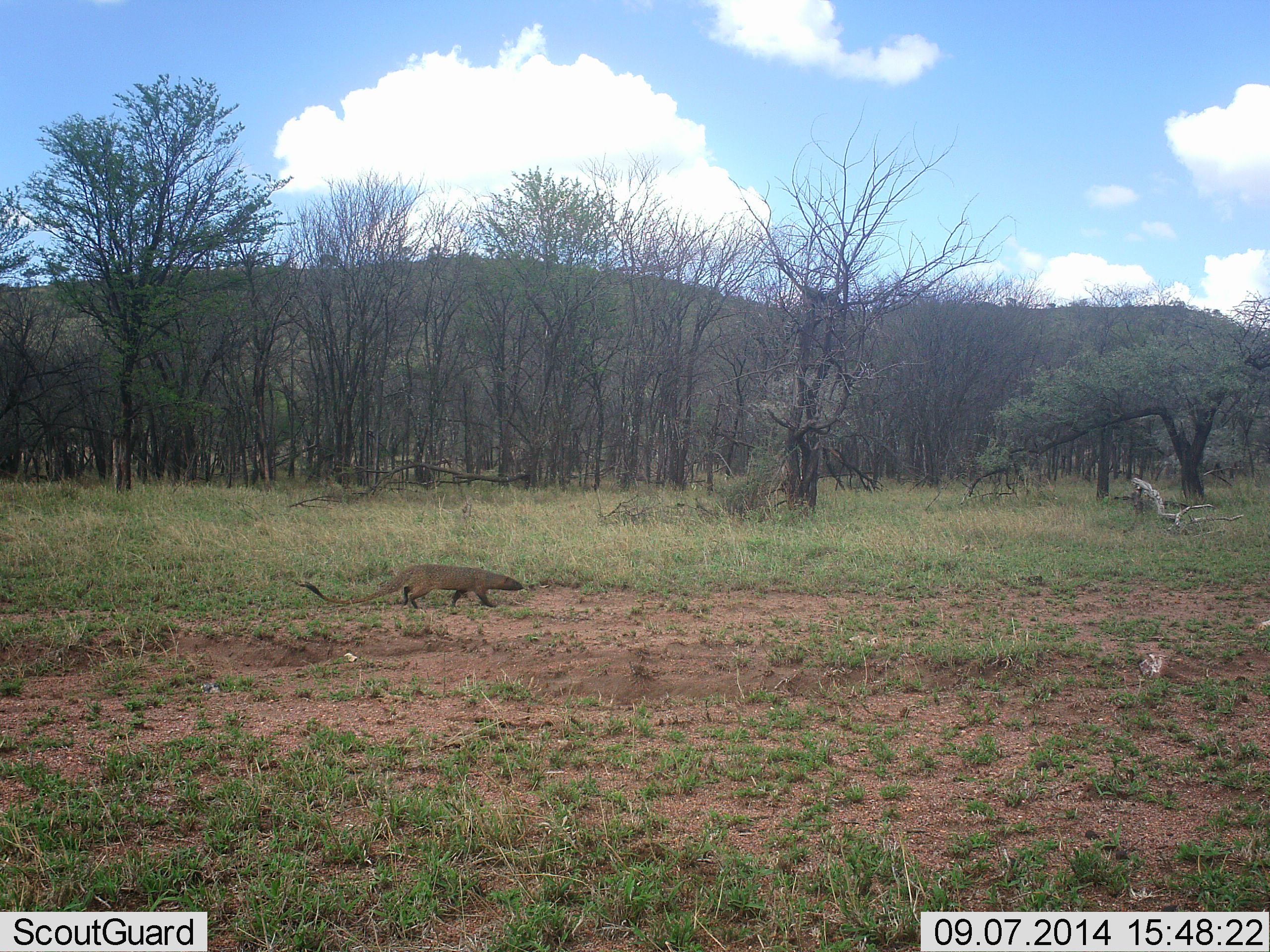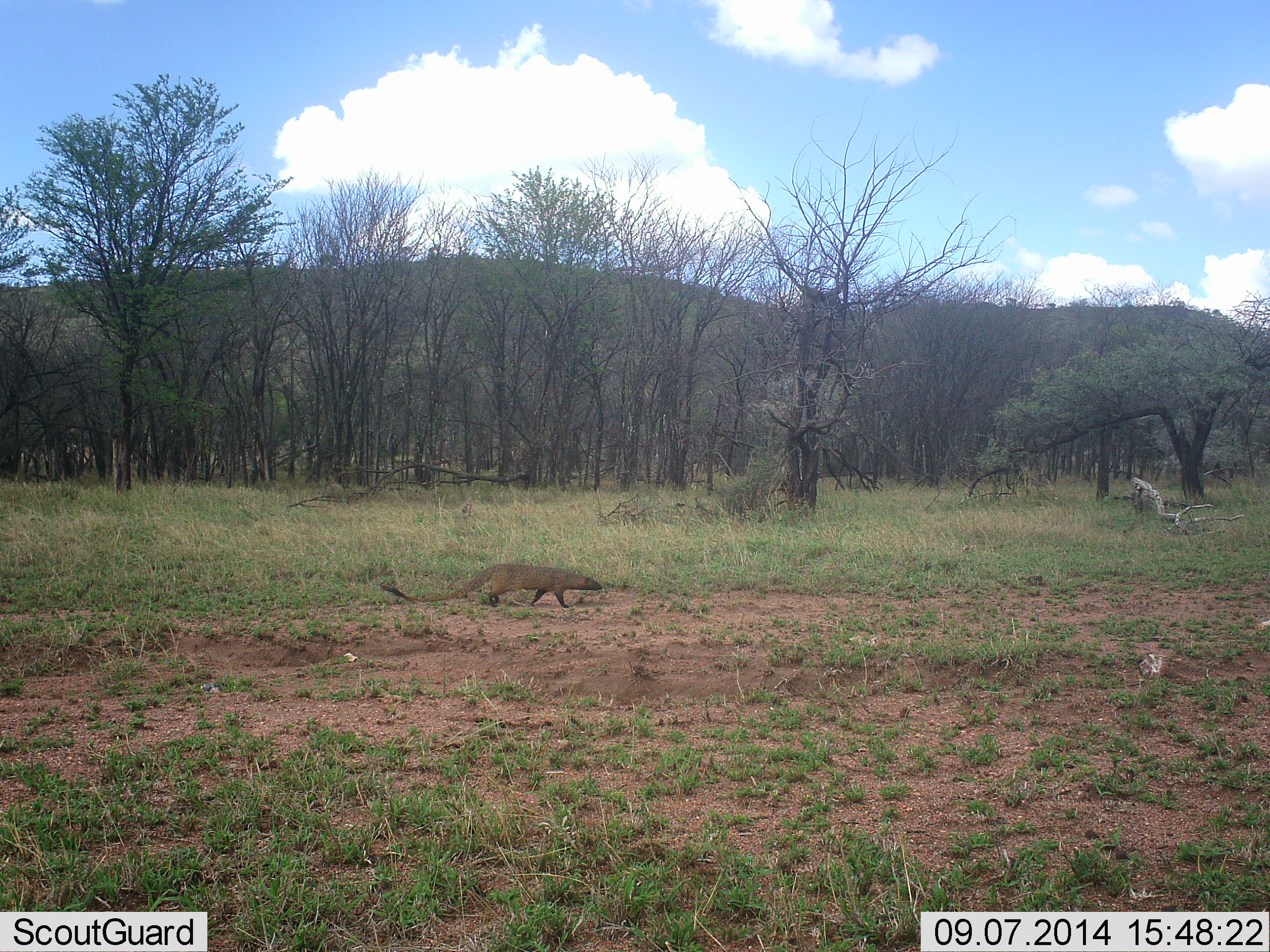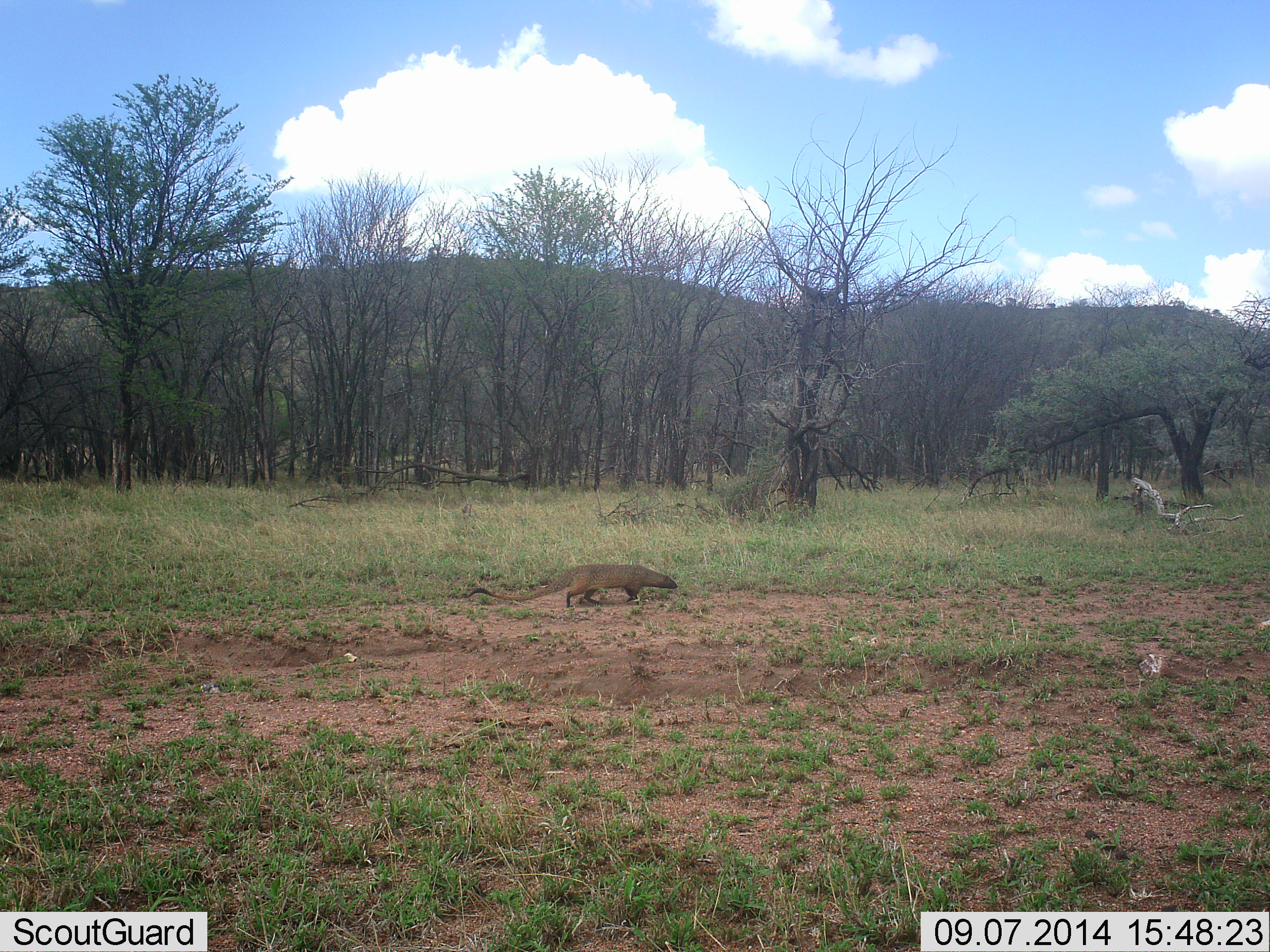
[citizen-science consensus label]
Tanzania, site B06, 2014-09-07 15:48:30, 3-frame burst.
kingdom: Animalia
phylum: Chordata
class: Mammalia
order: Carnivora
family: Herpestidae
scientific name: Herpestidae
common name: mongoose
Mongoose (Herpestidae), count 1. Behavior (volunteer vote fractions): standing 0%, resting 0%, moving 100%, interacting 0%. Young present (vote fraction): 0%. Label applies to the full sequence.